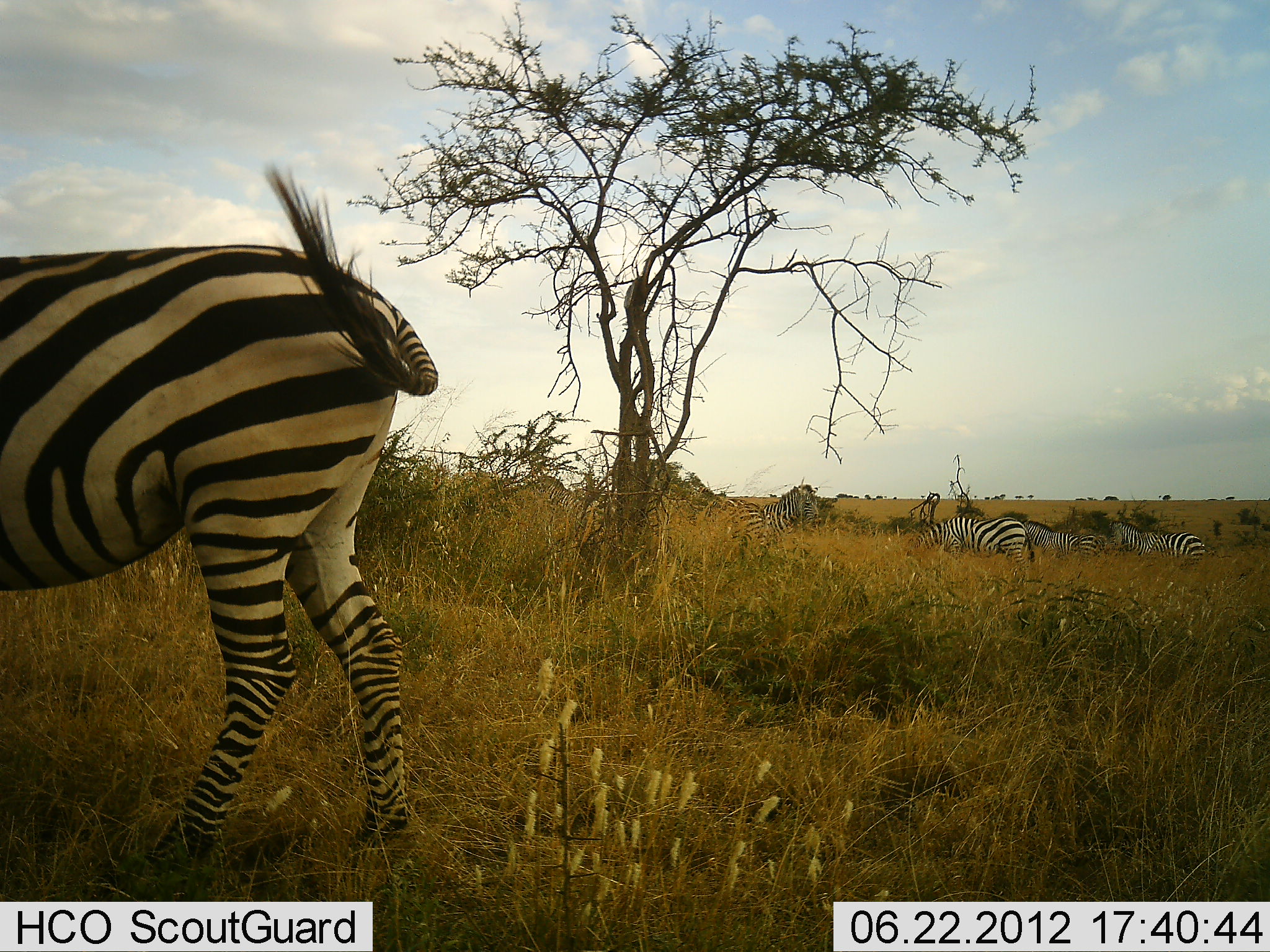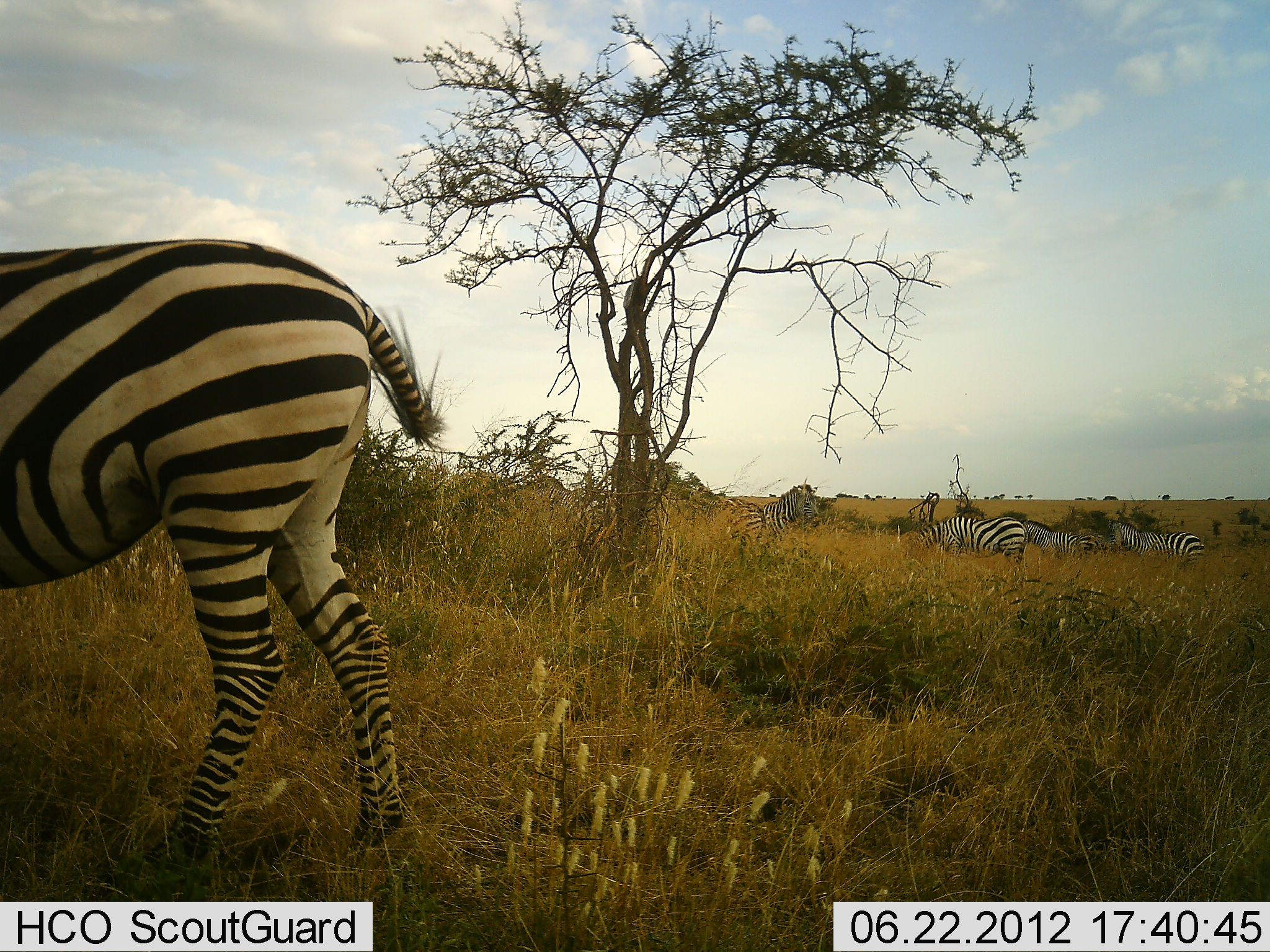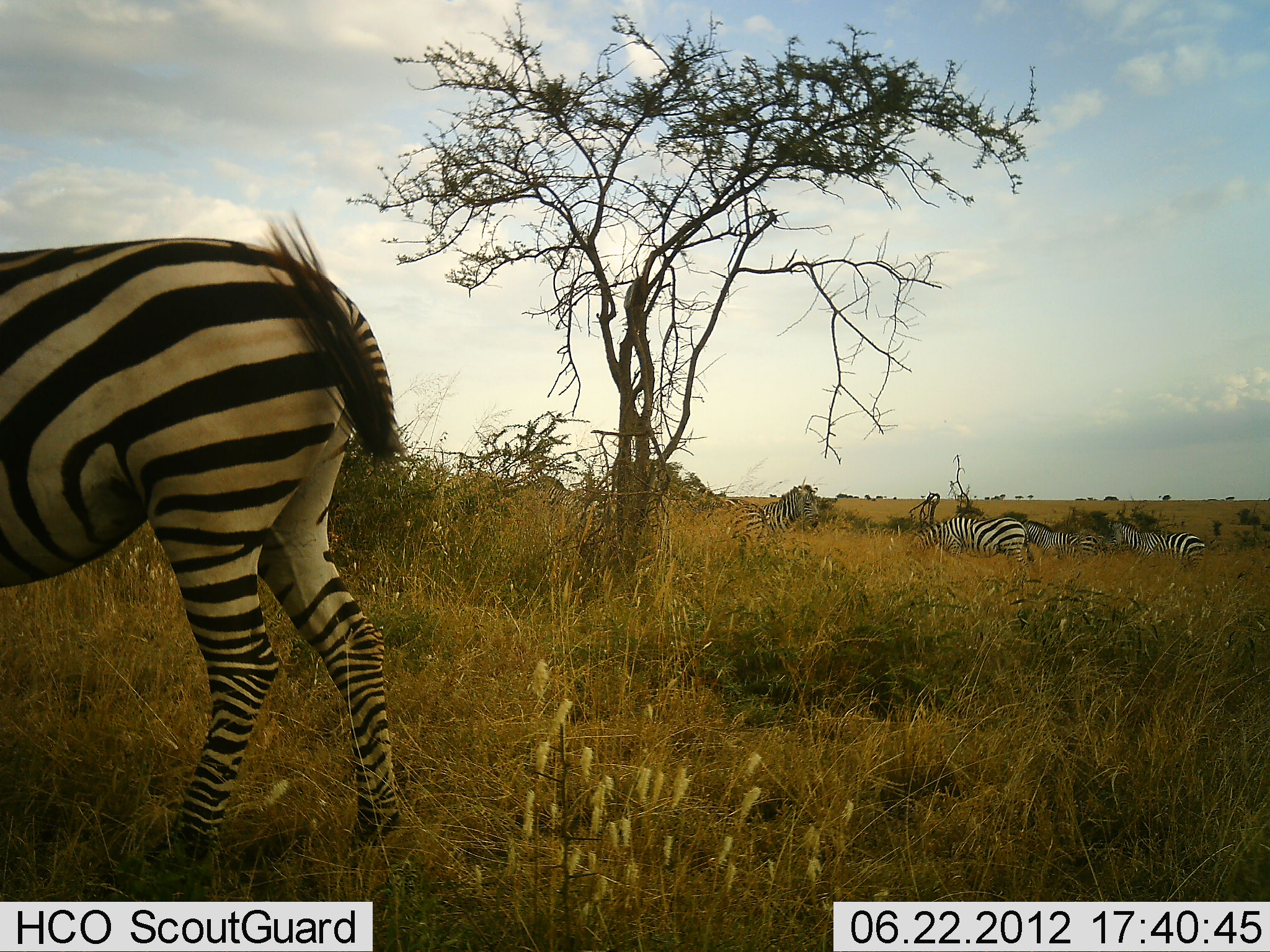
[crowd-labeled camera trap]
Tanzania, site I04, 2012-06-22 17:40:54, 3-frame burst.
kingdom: Animalia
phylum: Chordata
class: Mammalia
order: Perissodactyla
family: Equidae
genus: Equus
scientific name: Equus quagga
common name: plains zebra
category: zebra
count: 5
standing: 91%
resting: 9%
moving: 9%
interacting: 0%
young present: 0%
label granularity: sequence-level